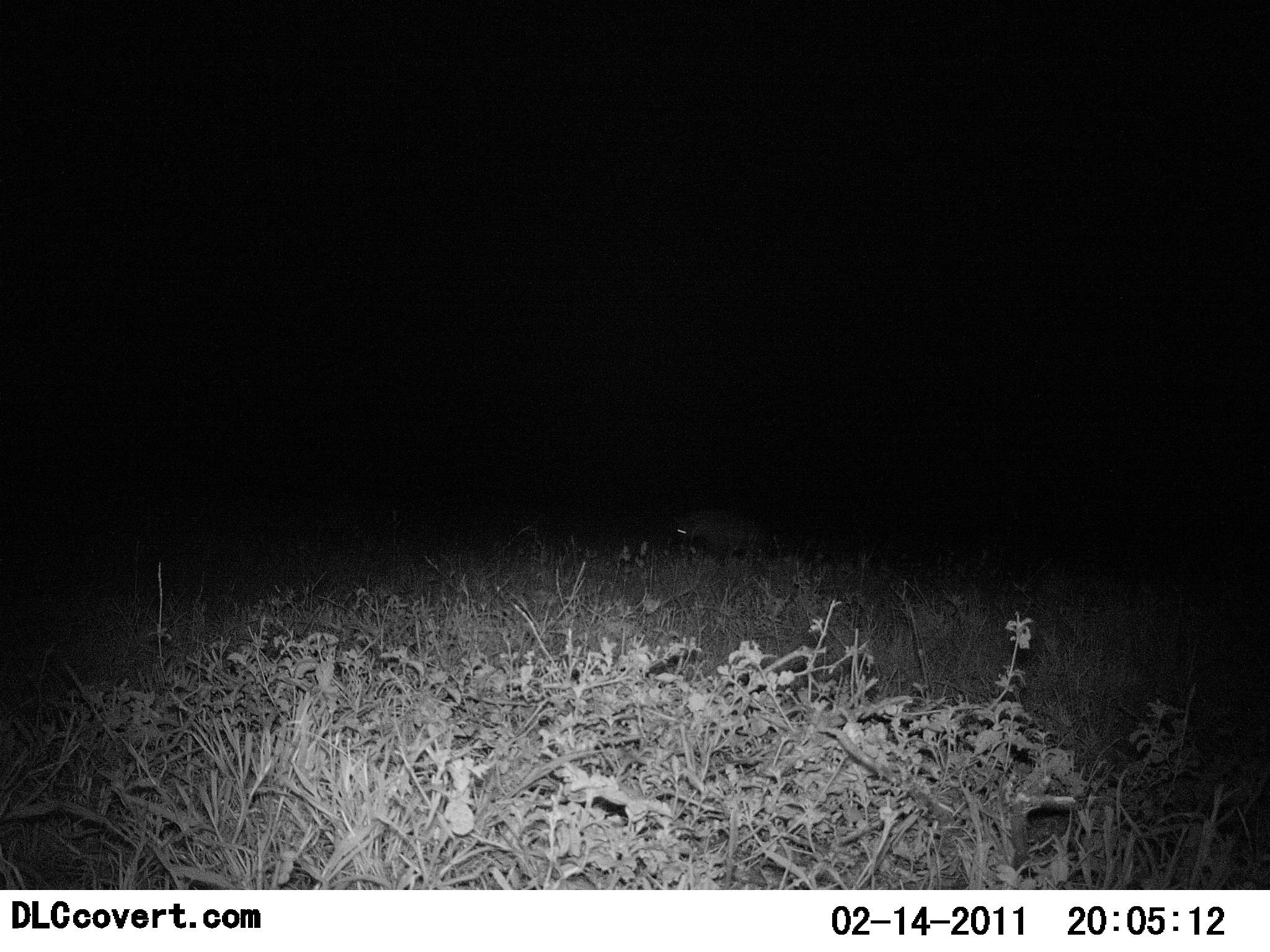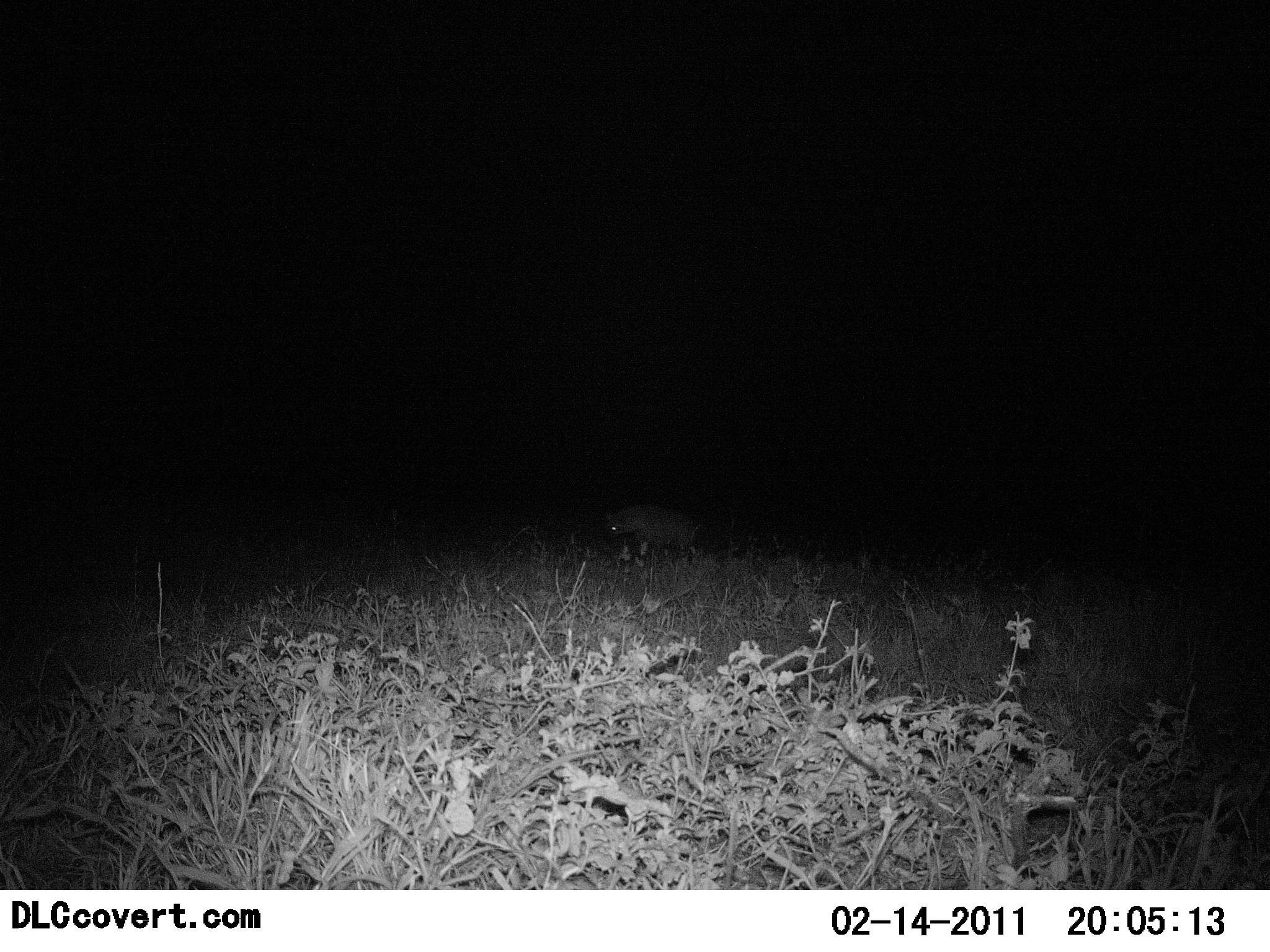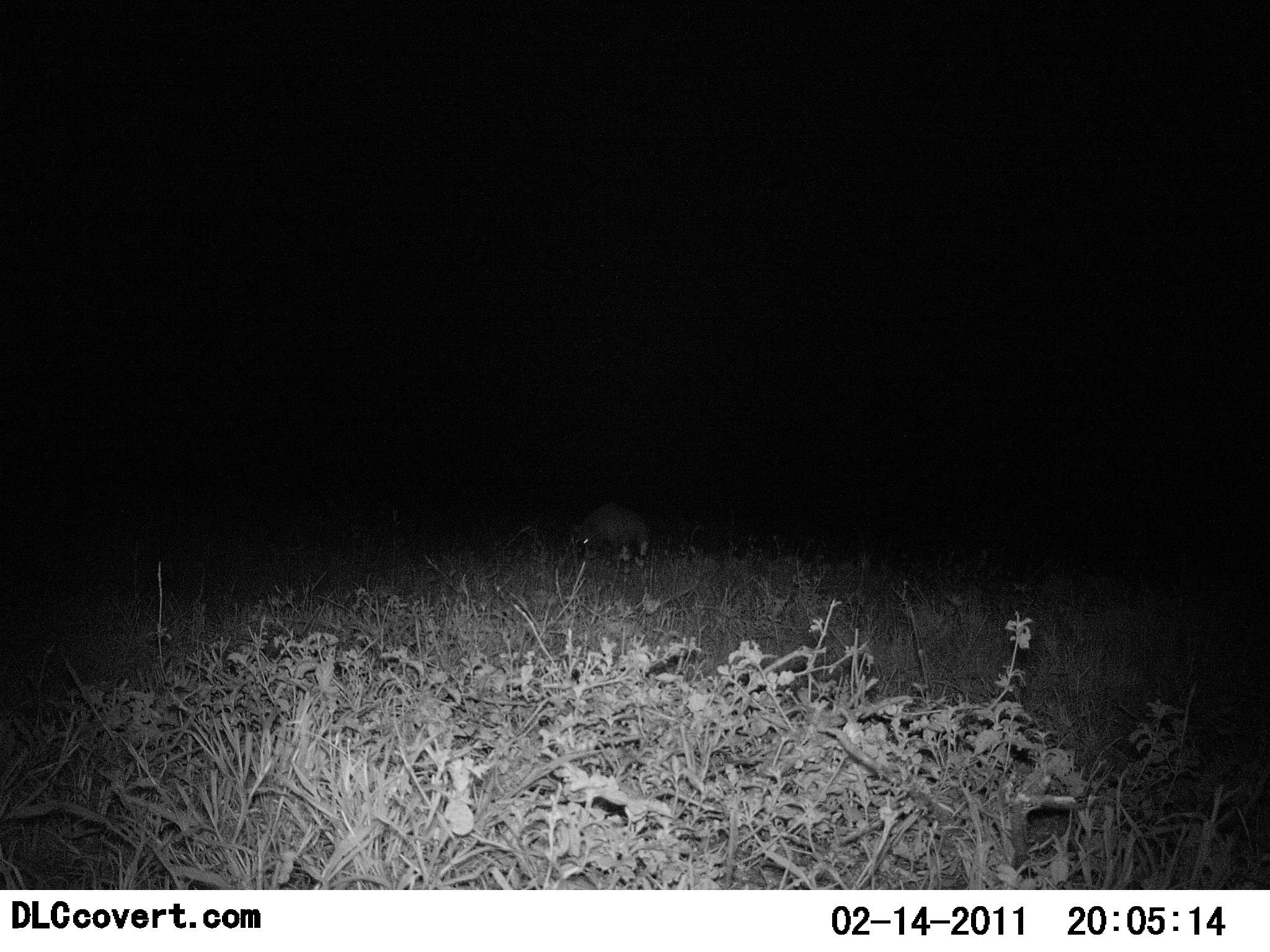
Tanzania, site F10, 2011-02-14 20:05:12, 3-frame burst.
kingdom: Animalia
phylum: Chordata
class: Mammalia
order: Carnivora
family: Hyaenidae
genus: Crocuta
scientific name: Crocuta crocuta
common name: spotted hyena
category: hyenaspotted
Hyenaspotted (spotted hyena) (Crocuta crocuta), count 1. Behavior (volunteer vote fractions): standing 0%, resting 0%, moving 100%, interacting 0%. Young present (vote fraction): 0%. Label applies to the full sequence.